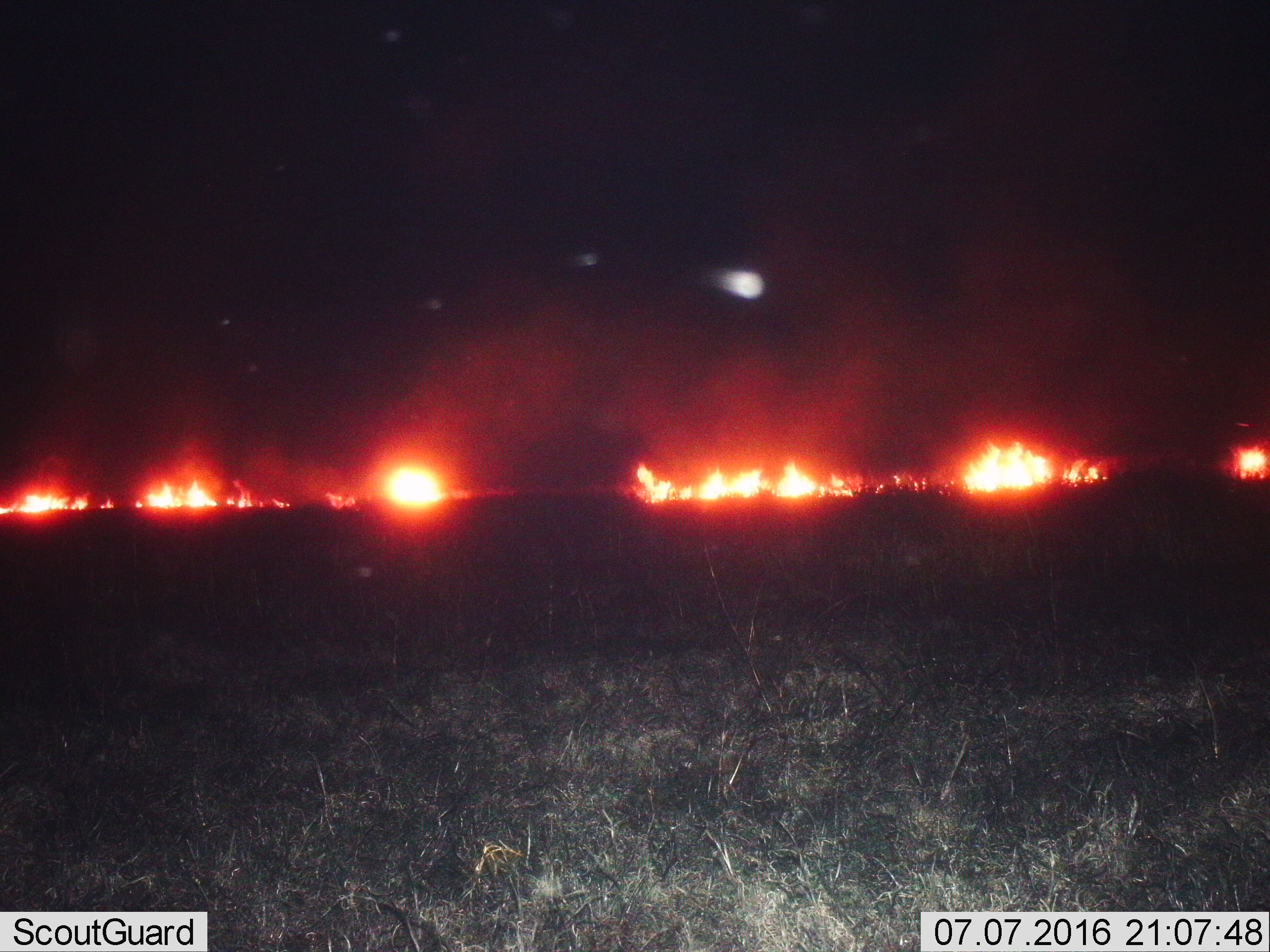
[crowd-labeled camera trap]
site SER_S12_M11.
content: unidentified animal